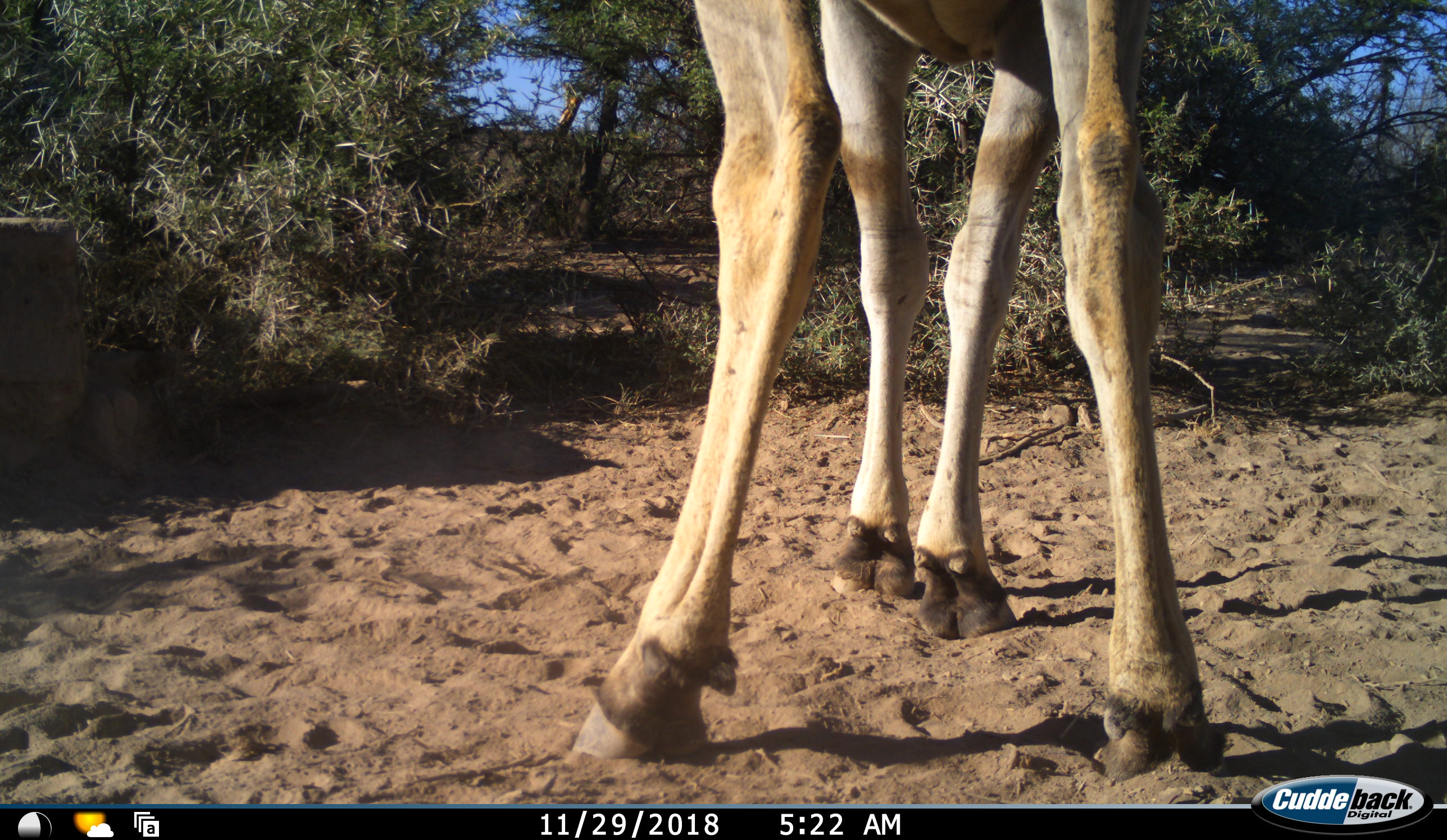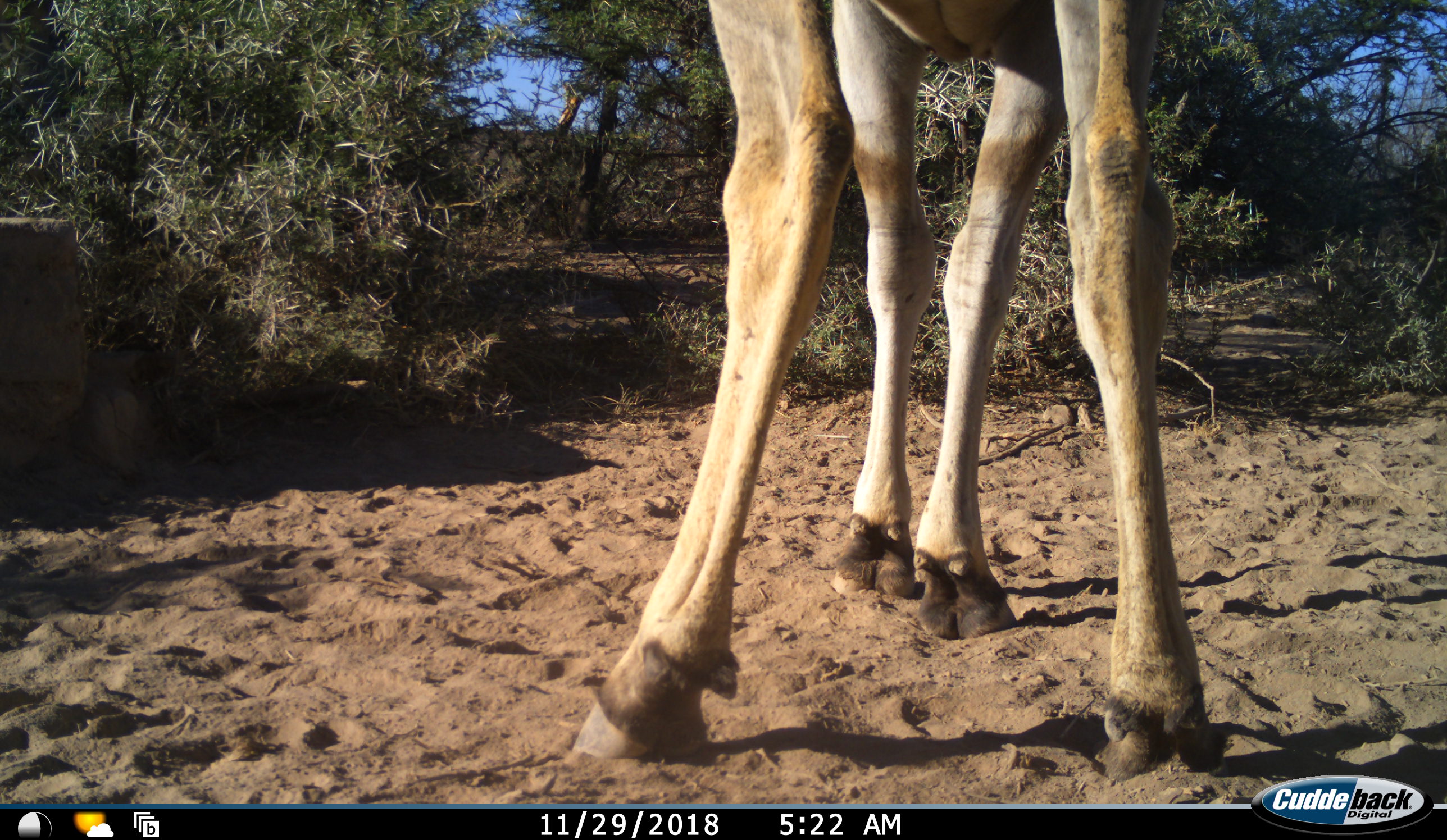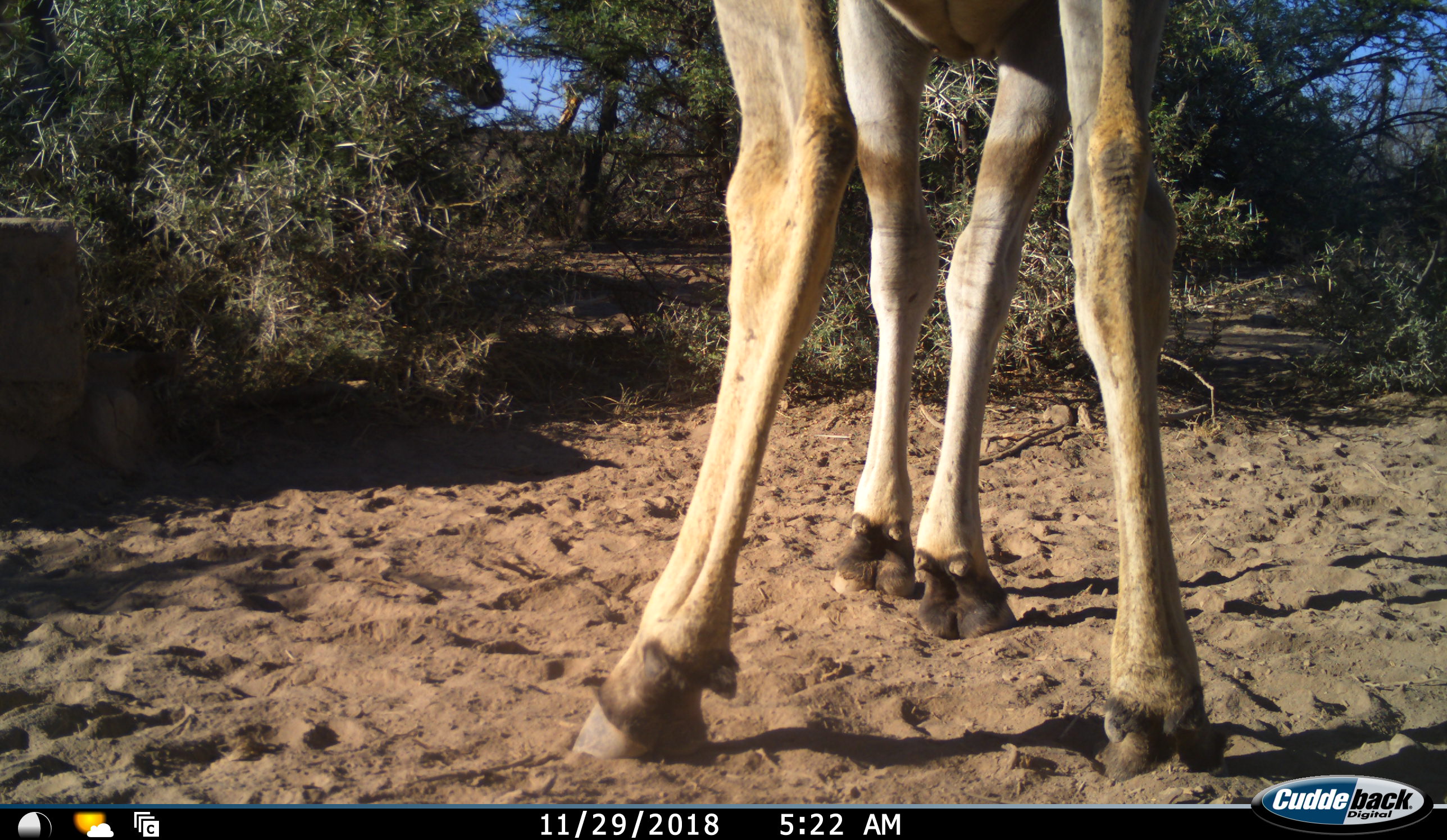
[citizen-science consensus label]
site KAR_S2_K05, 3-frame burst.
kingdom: Animalia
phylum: Chordata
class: Mammalia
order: Artiodactyla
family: Bovidae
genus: Tragelaphus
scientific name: Tragelaphus oryx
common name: eland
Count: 2.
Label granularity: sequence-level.